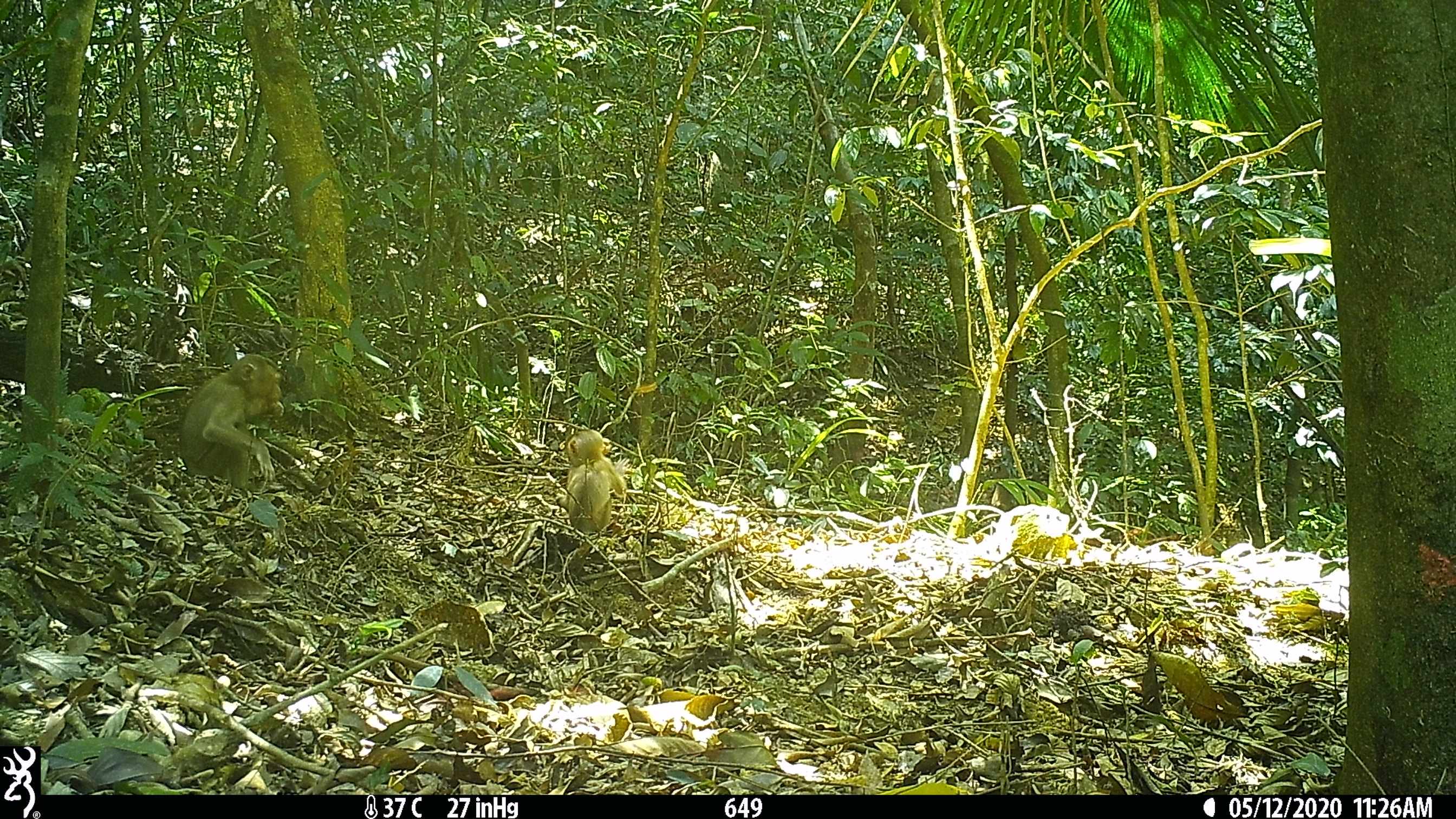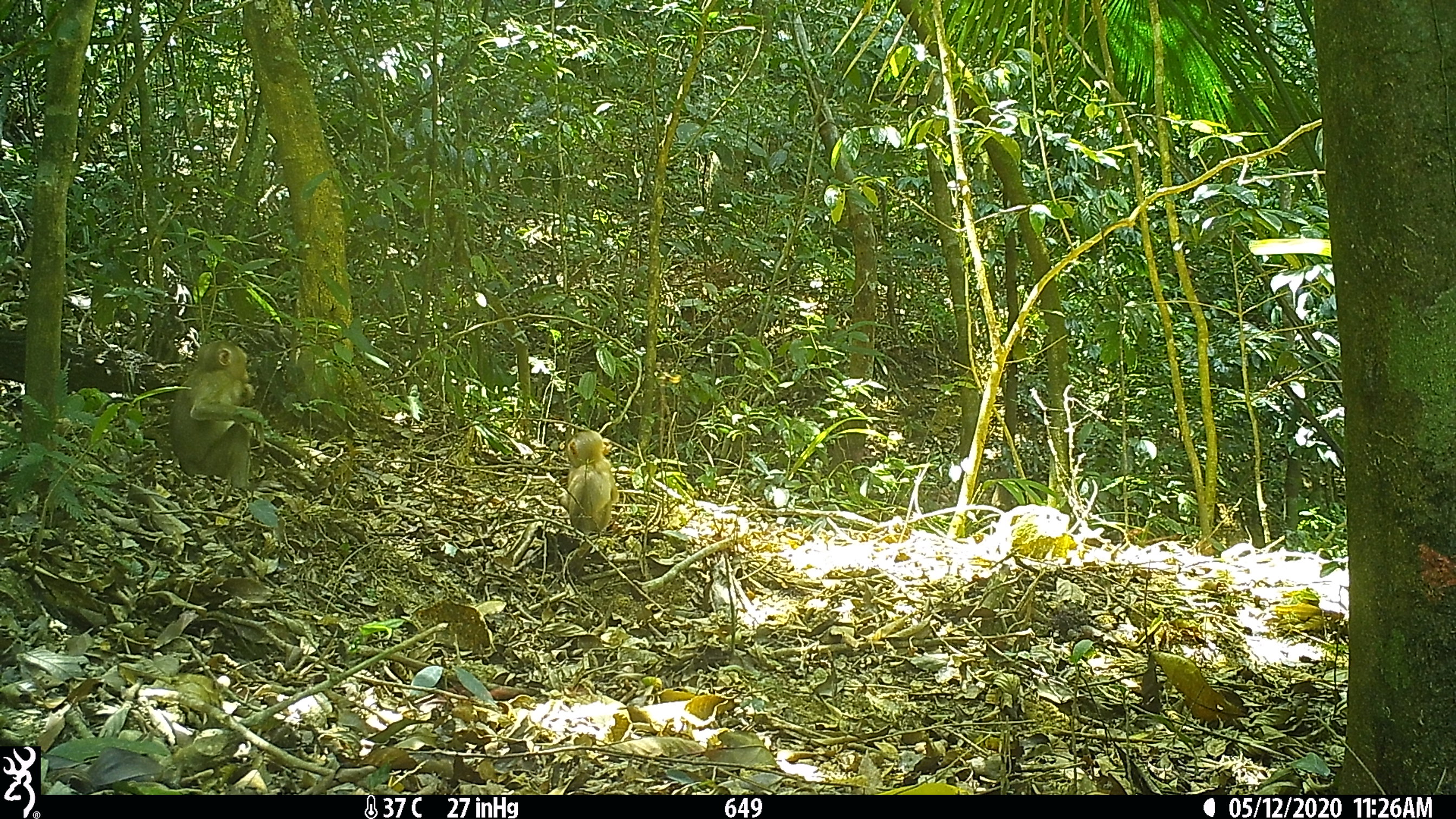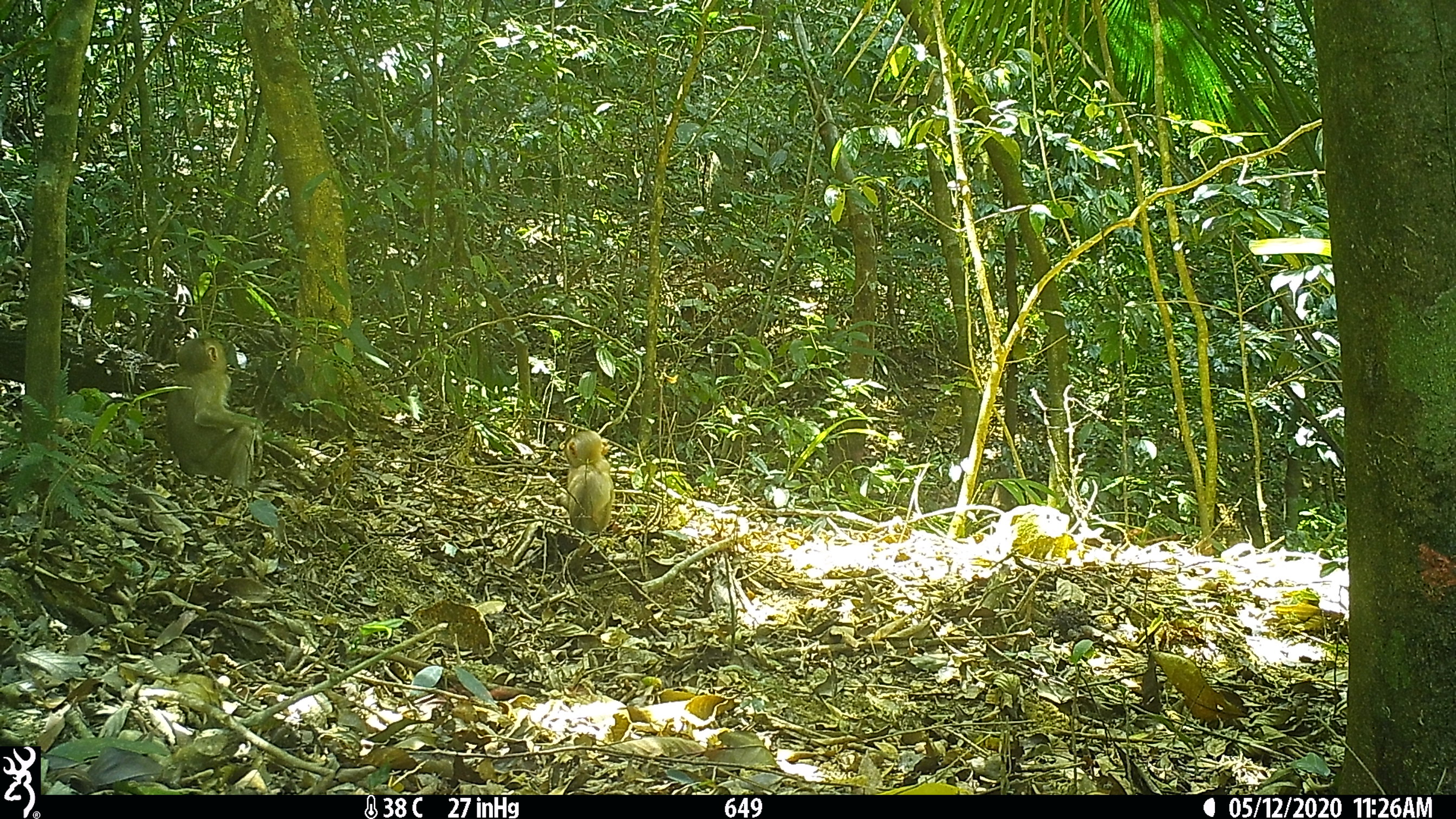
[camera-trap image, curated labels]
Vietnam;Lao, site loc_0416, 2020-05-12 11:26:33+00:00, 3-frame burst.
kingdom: Animalia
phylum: Chordata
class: Mammalia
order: Primates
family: Cercopithecidae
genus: Macaca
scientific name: Macaca nemestrina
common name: pig-tailed macaque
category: pig tailed macaque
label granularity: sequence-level